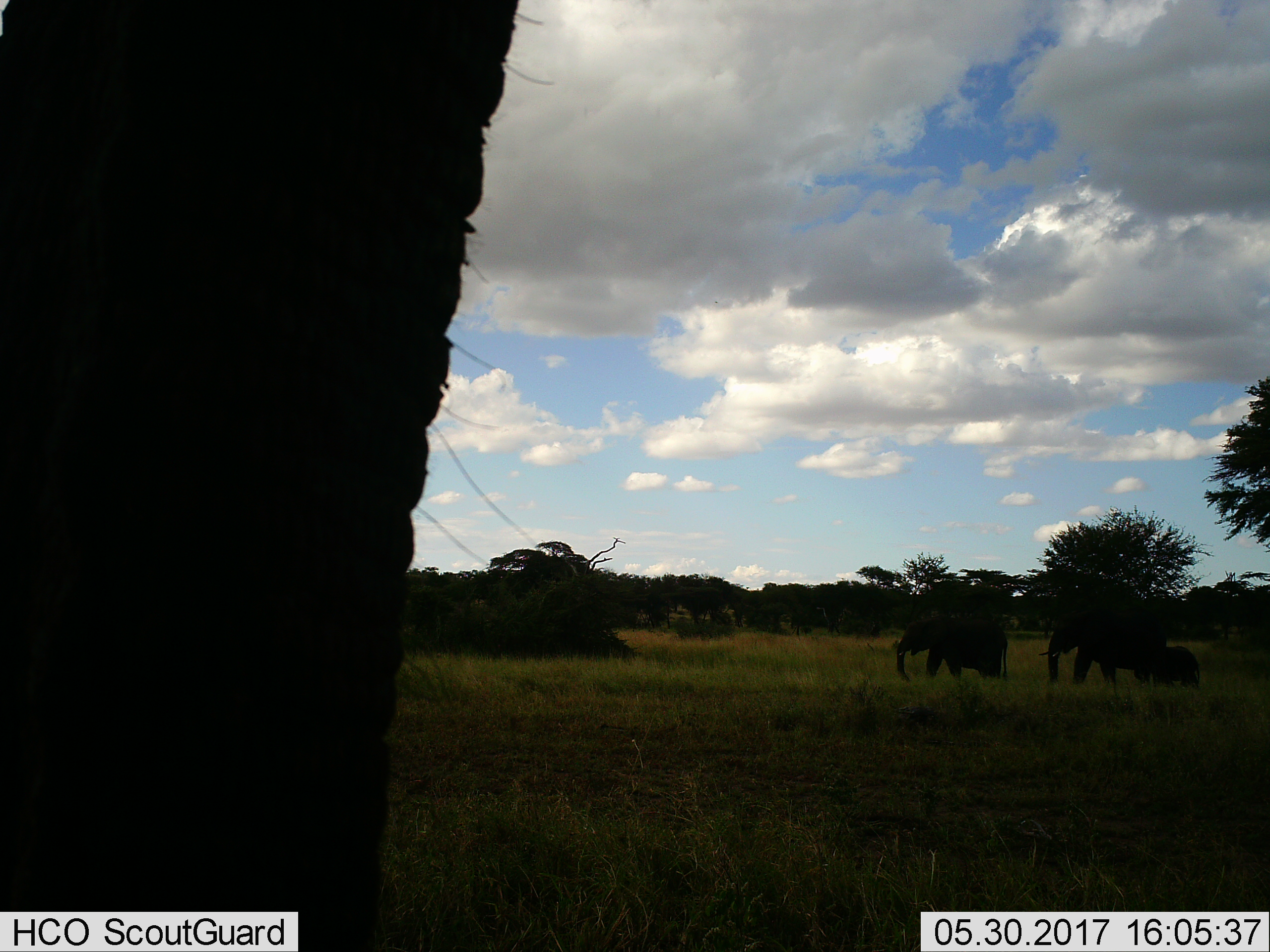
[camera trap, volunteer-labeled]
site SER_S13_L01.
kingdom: Animalia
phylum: Chordata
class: Mammalia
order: Proboscidea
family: Elephantidae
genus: Loxodonta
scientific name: Loxodonta africana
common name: african bush elephant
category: elephant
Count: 4.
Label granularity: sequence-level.